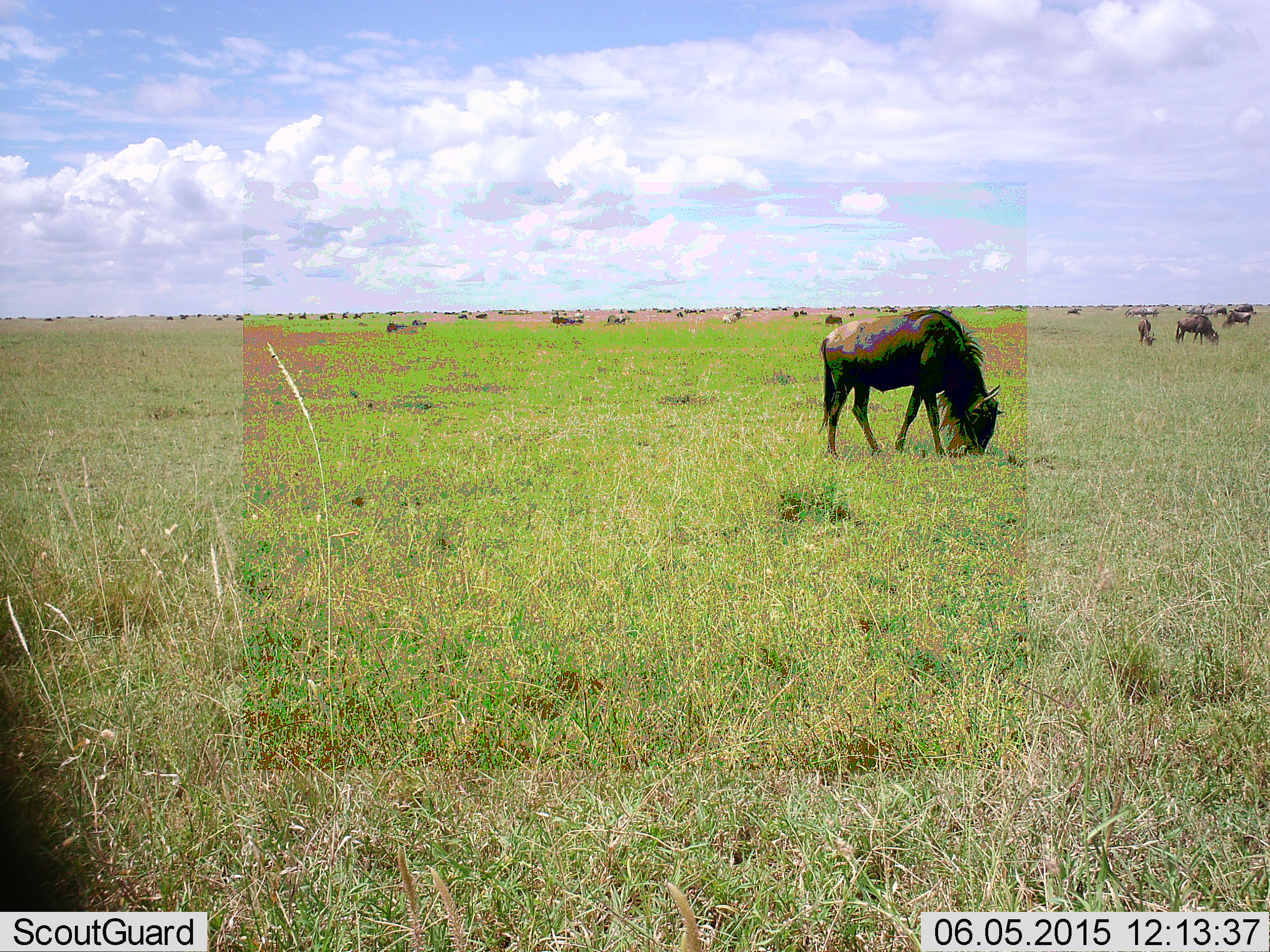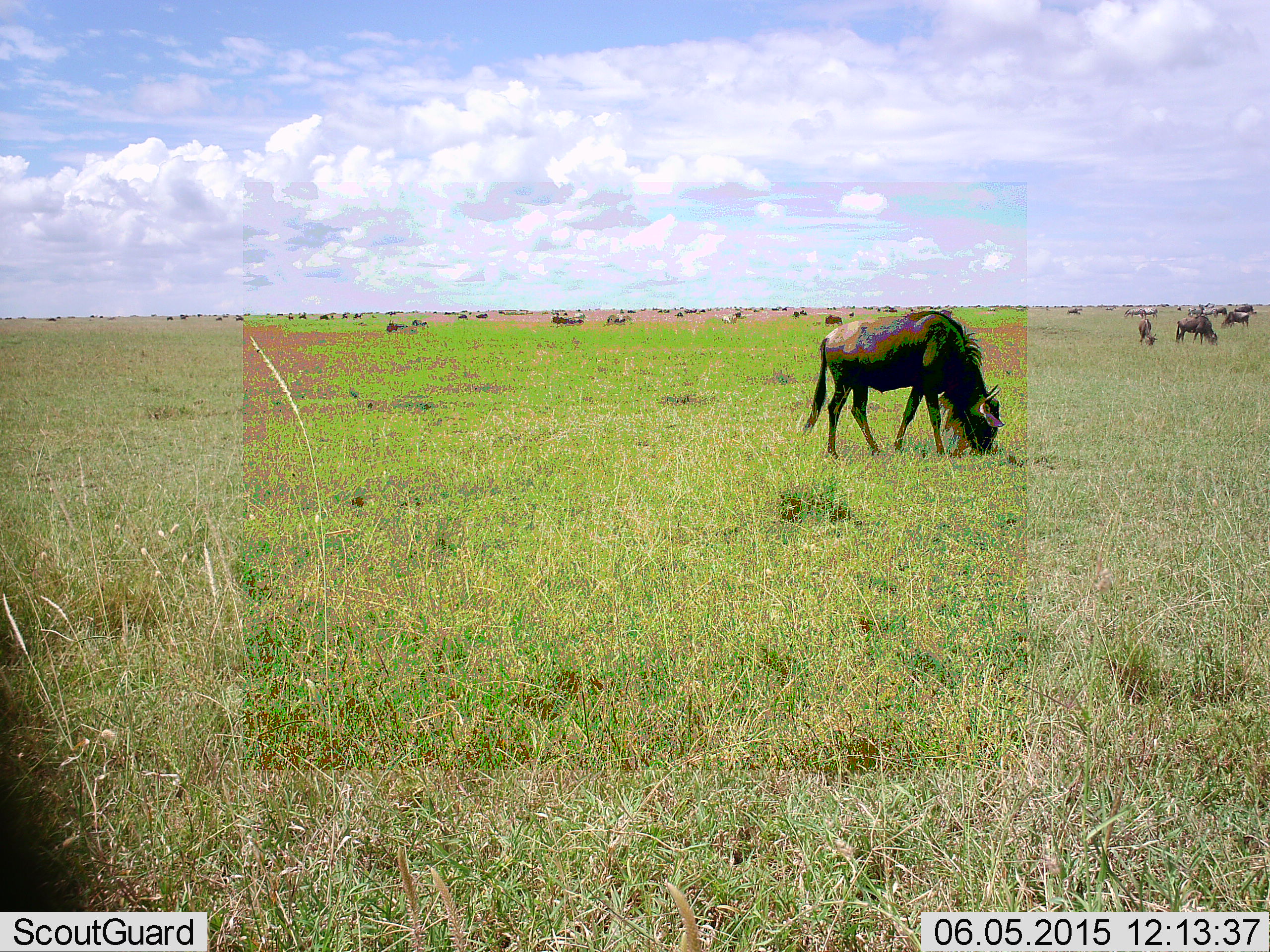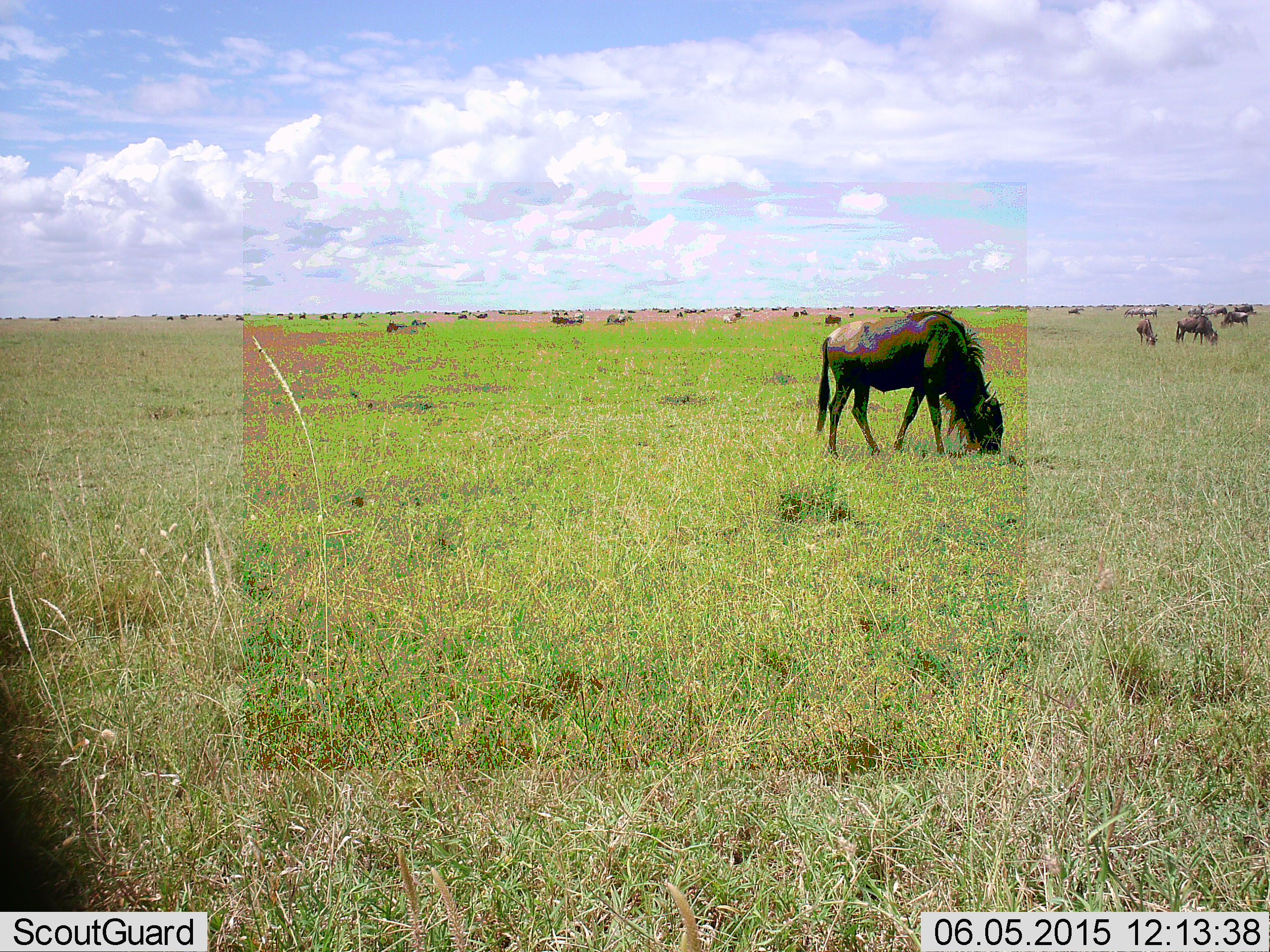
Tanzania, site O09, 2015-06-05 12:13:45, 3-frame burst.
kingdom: Animalia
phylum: Chordata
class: Mammalia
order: Artiodactyla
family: Bovidae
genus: Connochaetes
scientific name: Connochaetes taurinus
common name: blue wildebeest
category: wildebeest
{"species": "wildebeest (blue wildebeest) (Connochaetes taurinus)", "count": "11-50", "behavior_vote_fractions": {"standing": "27%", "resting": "9%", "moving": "18%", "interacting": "9%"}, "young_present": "18%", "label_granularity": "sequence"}